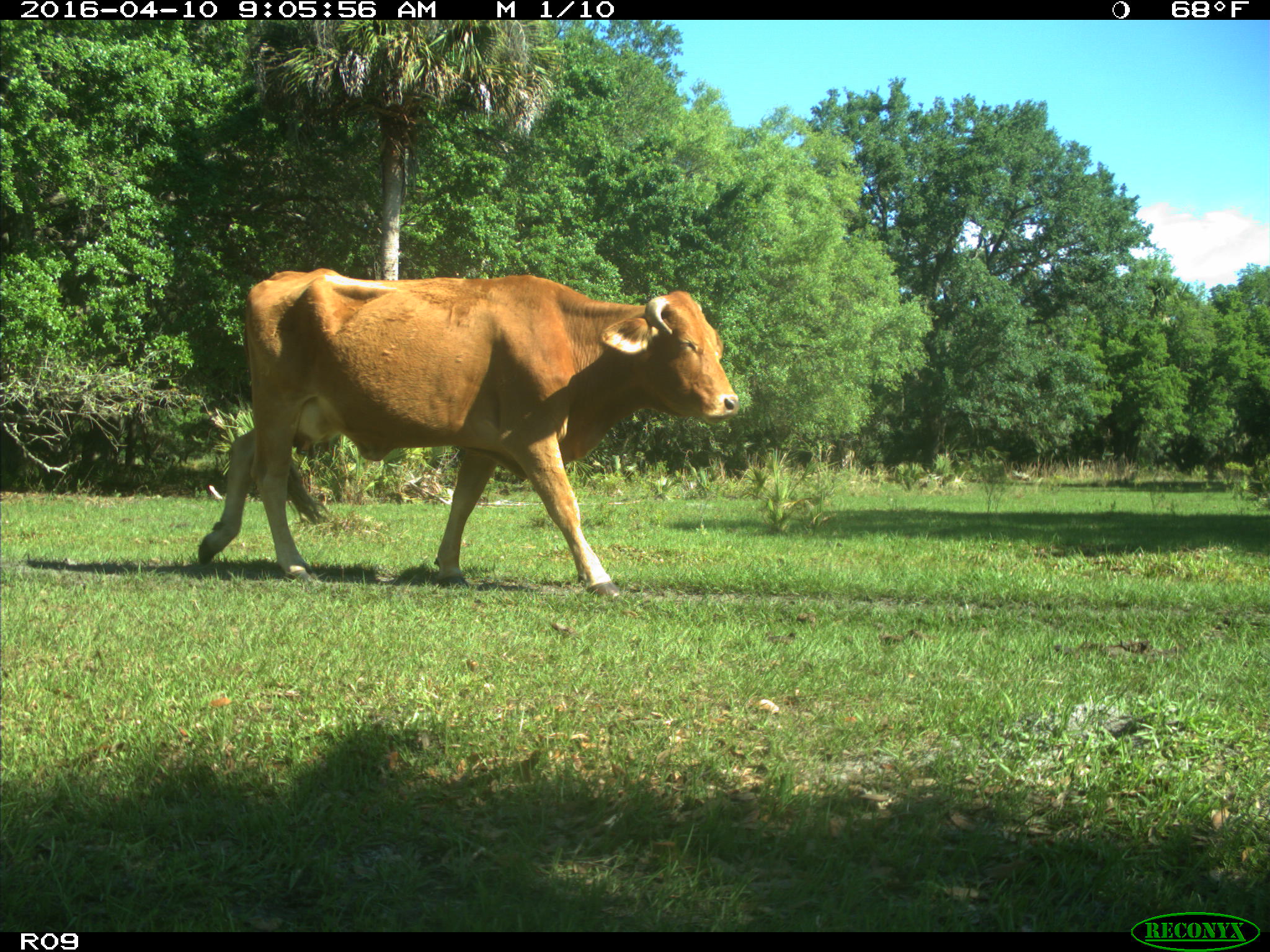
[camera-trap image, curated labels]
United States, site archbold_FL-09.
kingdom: Animalia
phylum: Chordata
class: Mammalia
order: Artiodactyla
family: Bovidae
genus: Bos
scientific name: Bos taurus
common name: domestic cow